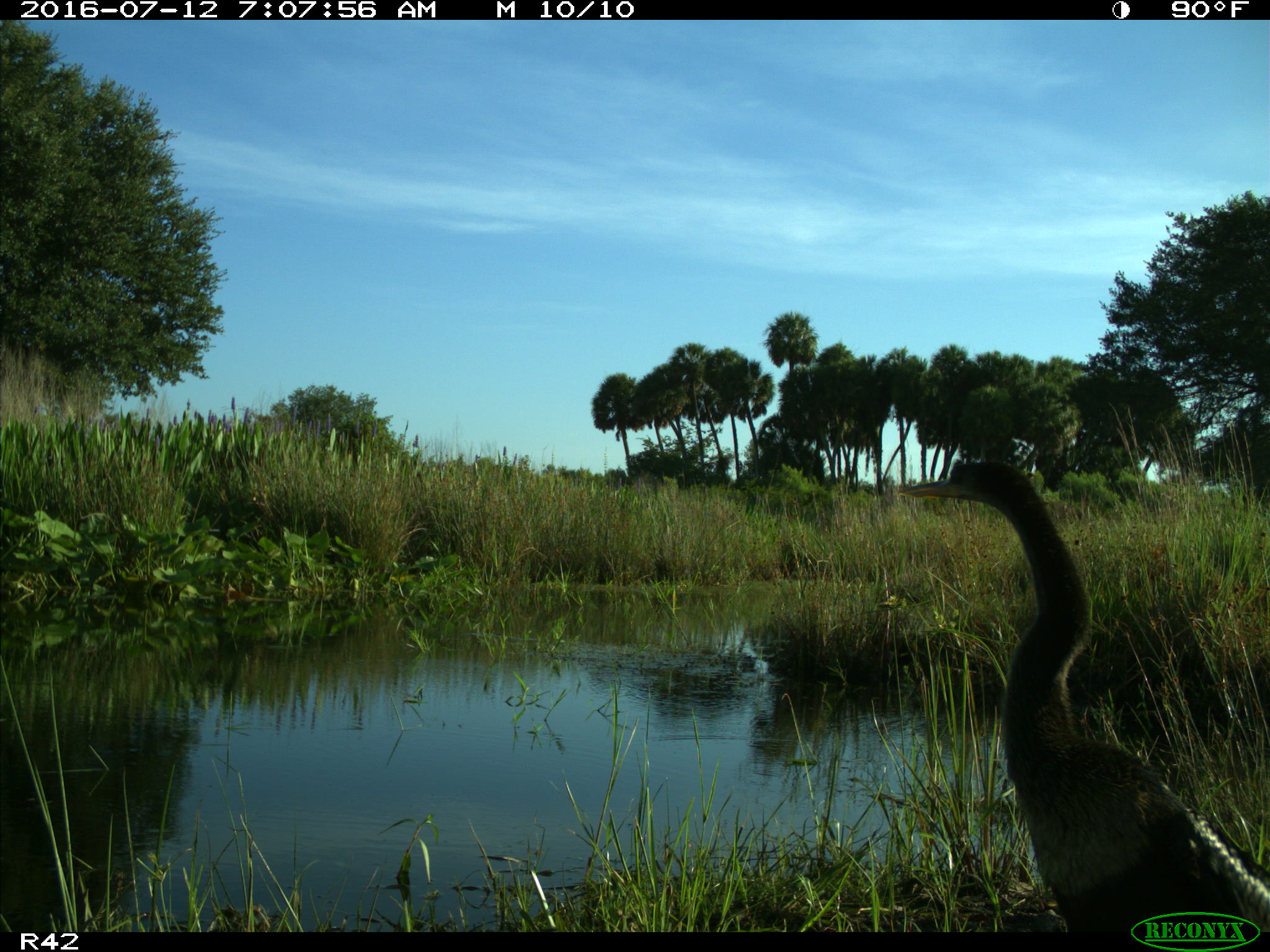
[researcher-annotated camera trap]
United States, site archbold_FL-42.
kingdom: Animalia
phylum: Chordata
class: Aves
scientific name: Aves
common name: birds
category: unidentified bird